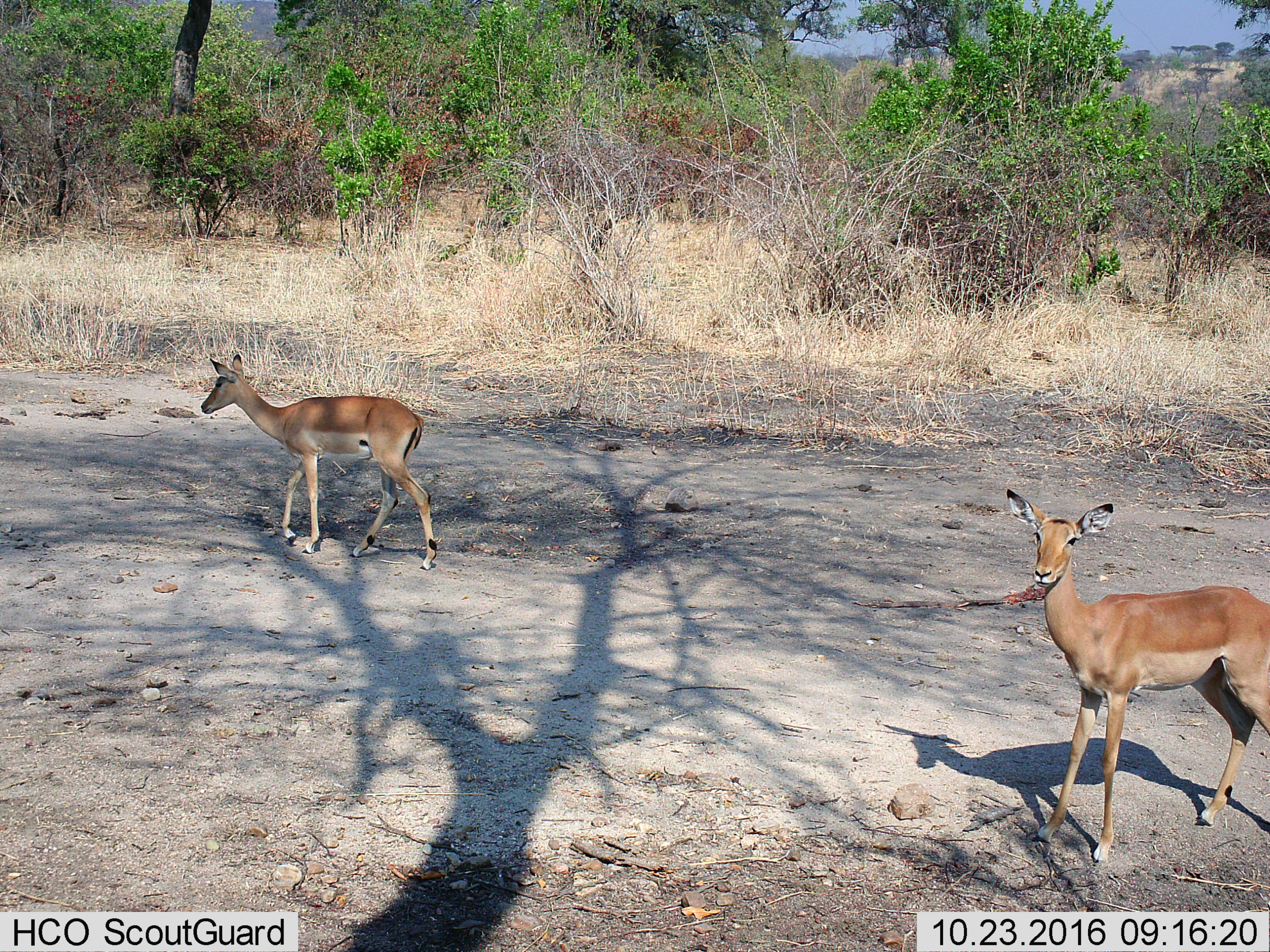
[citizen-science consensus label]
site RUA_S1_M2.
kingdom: Animalia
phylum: Chordata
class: Mammalia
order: Artiodactyla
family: Bovidae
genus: Aepyceros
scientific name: Aepyceros melampus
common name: impala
Impala (Aepyceros melampus), count 2. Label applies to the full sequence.